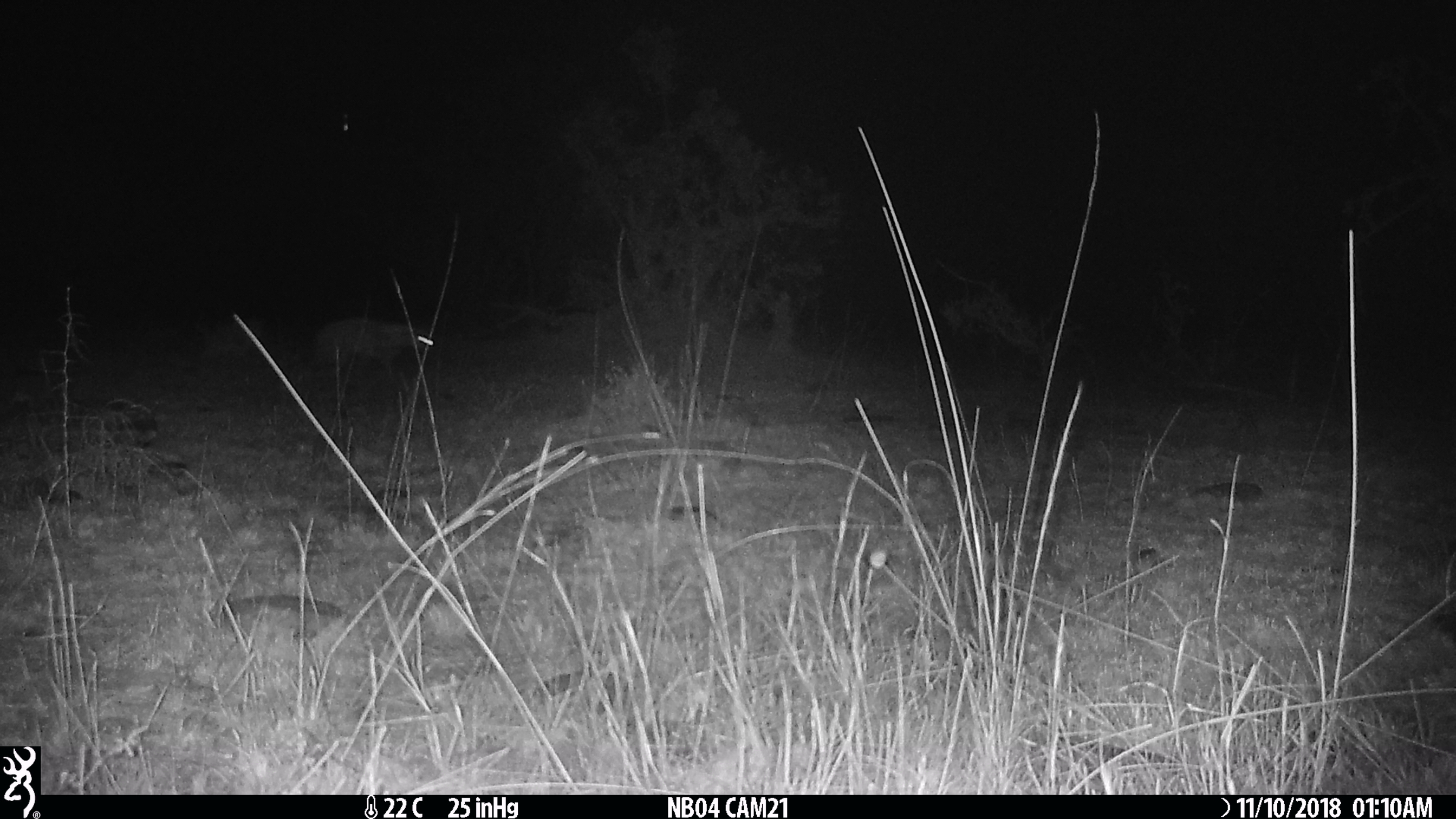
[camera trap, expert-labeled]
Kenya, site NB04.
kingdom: Animalia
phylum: Chordata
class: Mammalia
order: Carnivora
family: Hyaenidae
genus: Proteles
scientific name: Proteles cristatus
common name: aardwolf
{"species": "aardwolf (Proteles cristatus)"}